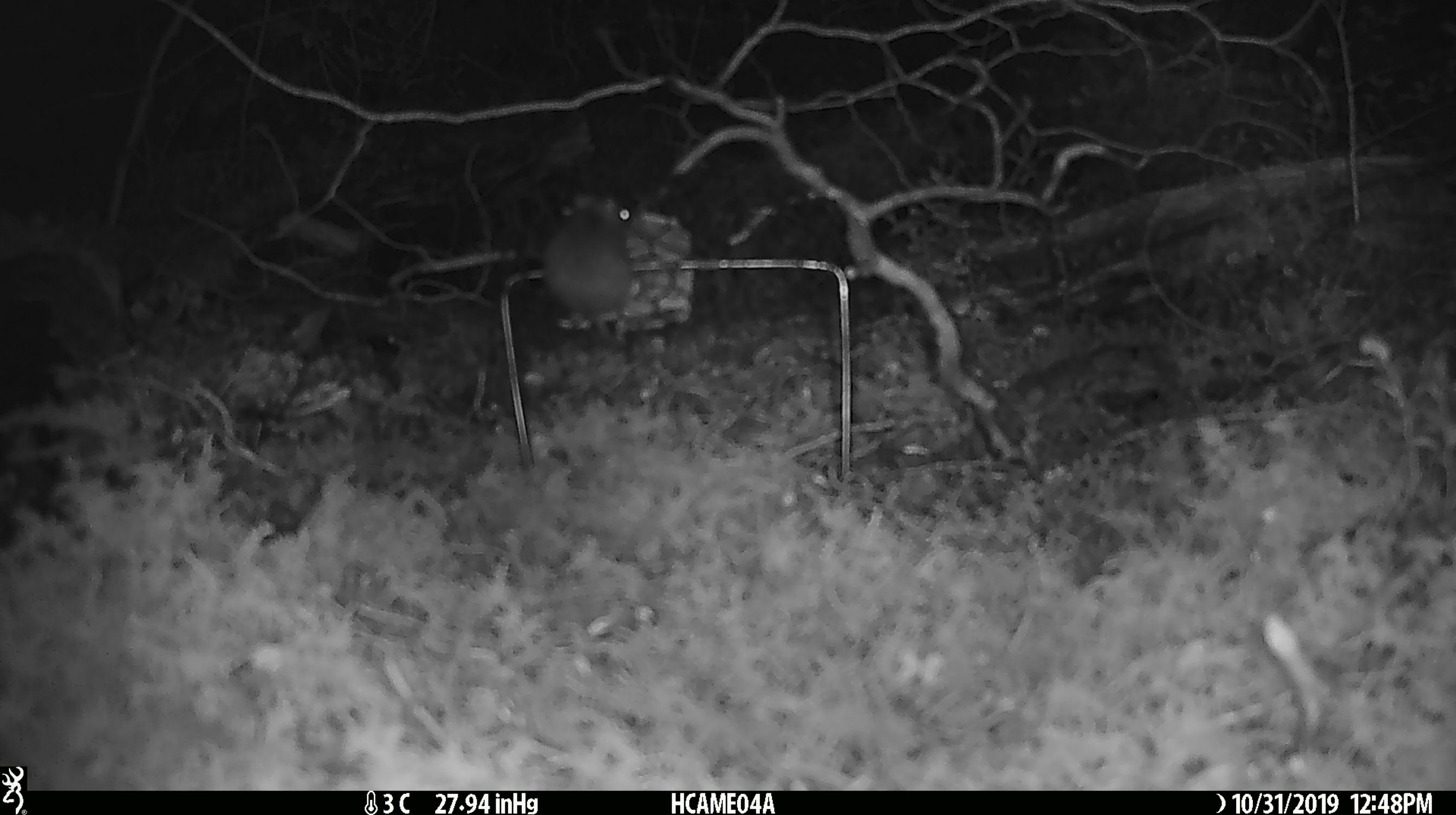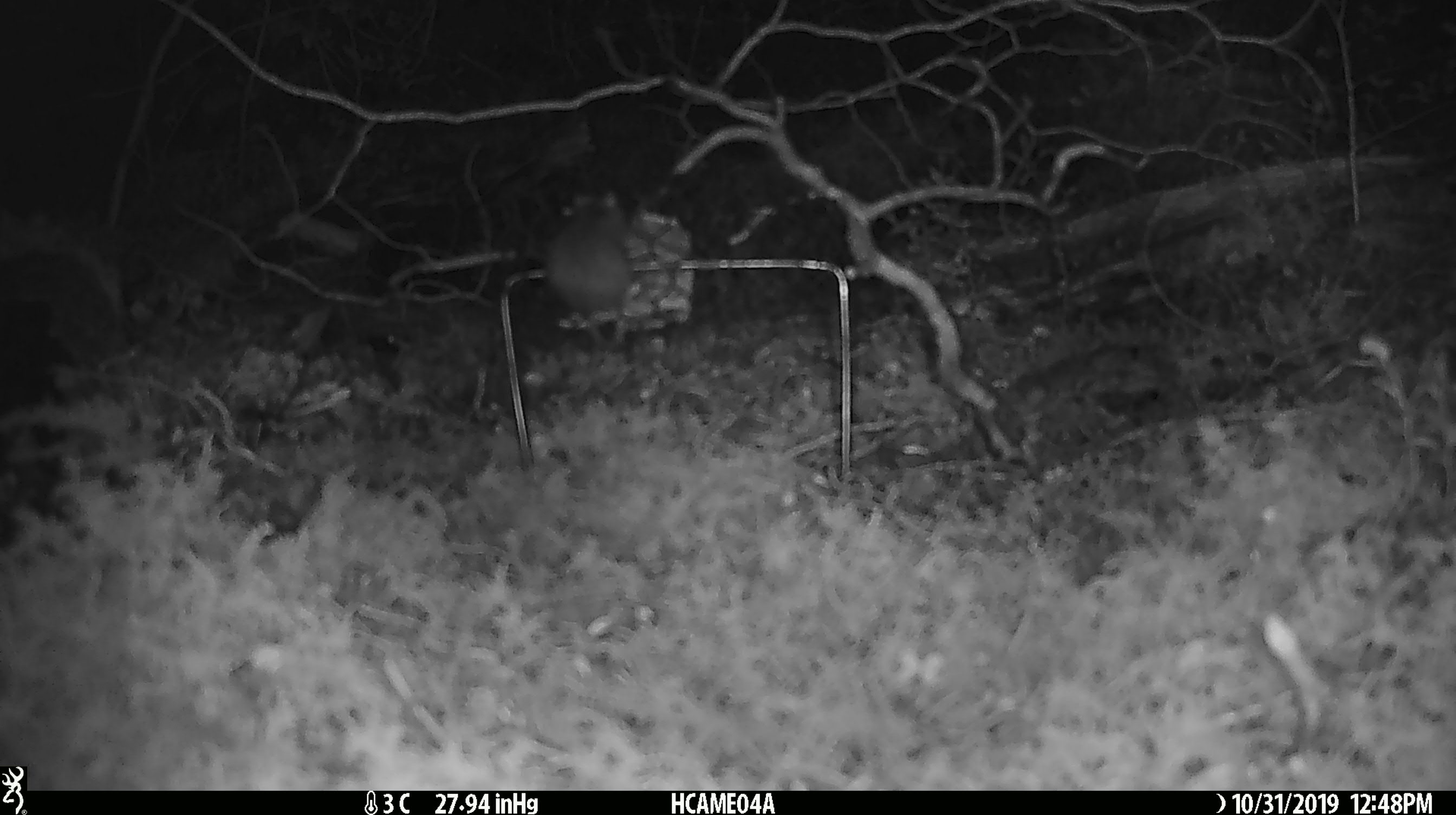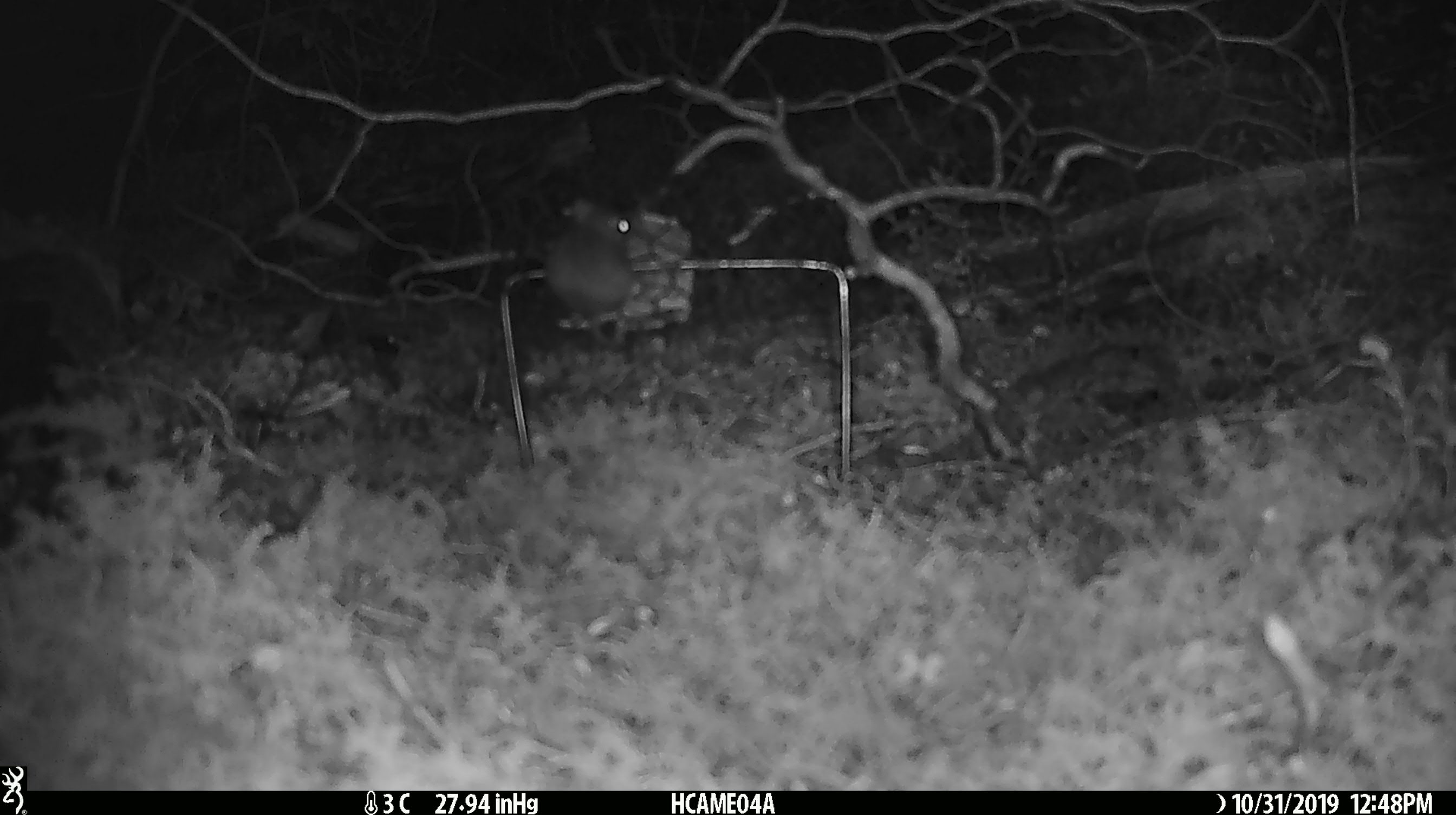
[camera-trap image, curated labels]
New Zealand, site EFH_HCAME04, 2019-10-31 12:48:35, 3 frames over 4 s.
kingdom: Animalia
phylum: Chordata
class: Mammalia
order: Rodentia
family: Muridae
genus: Mus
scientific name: Mus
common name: mouse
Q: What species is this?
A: Mouse (Mus).